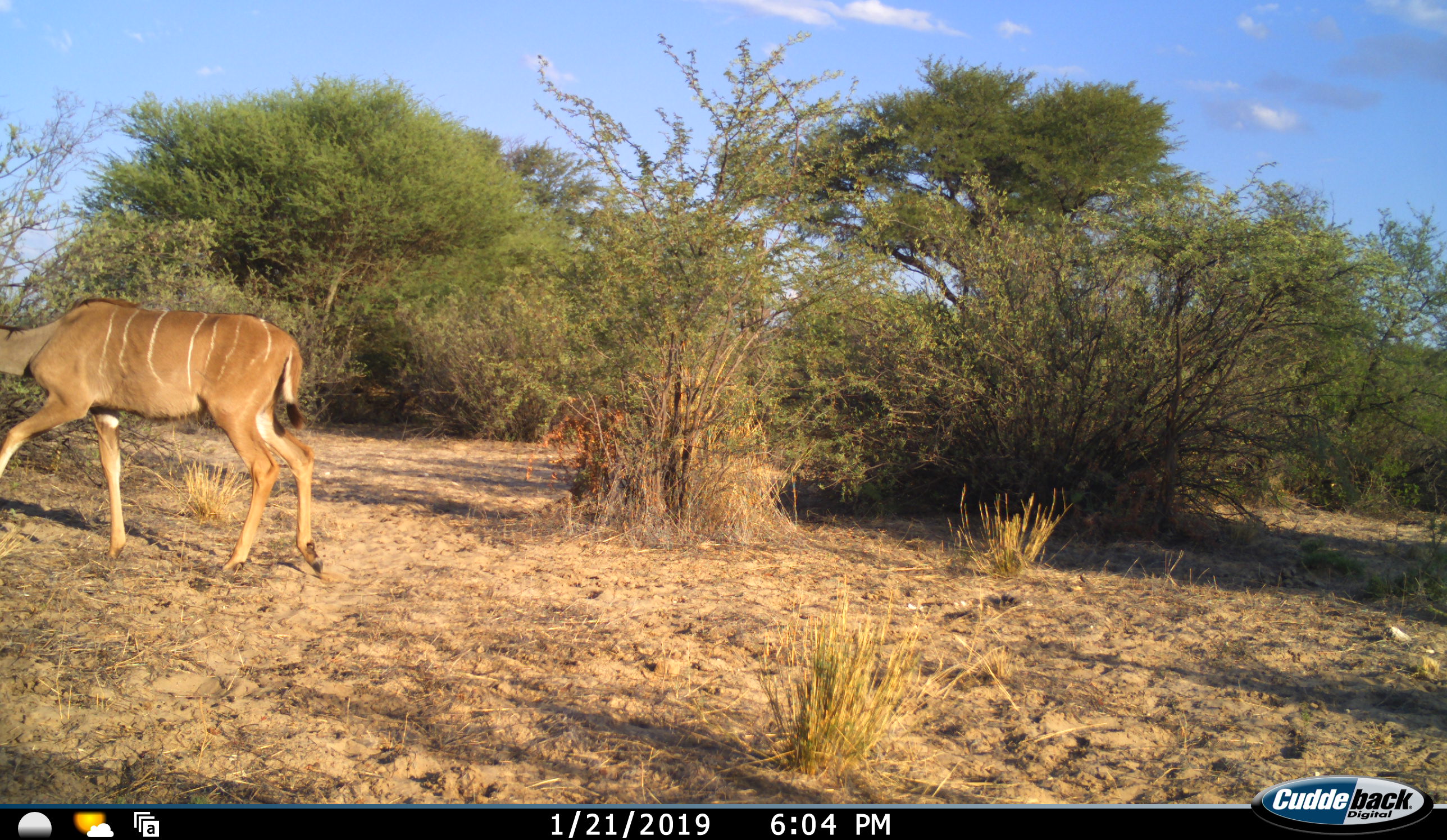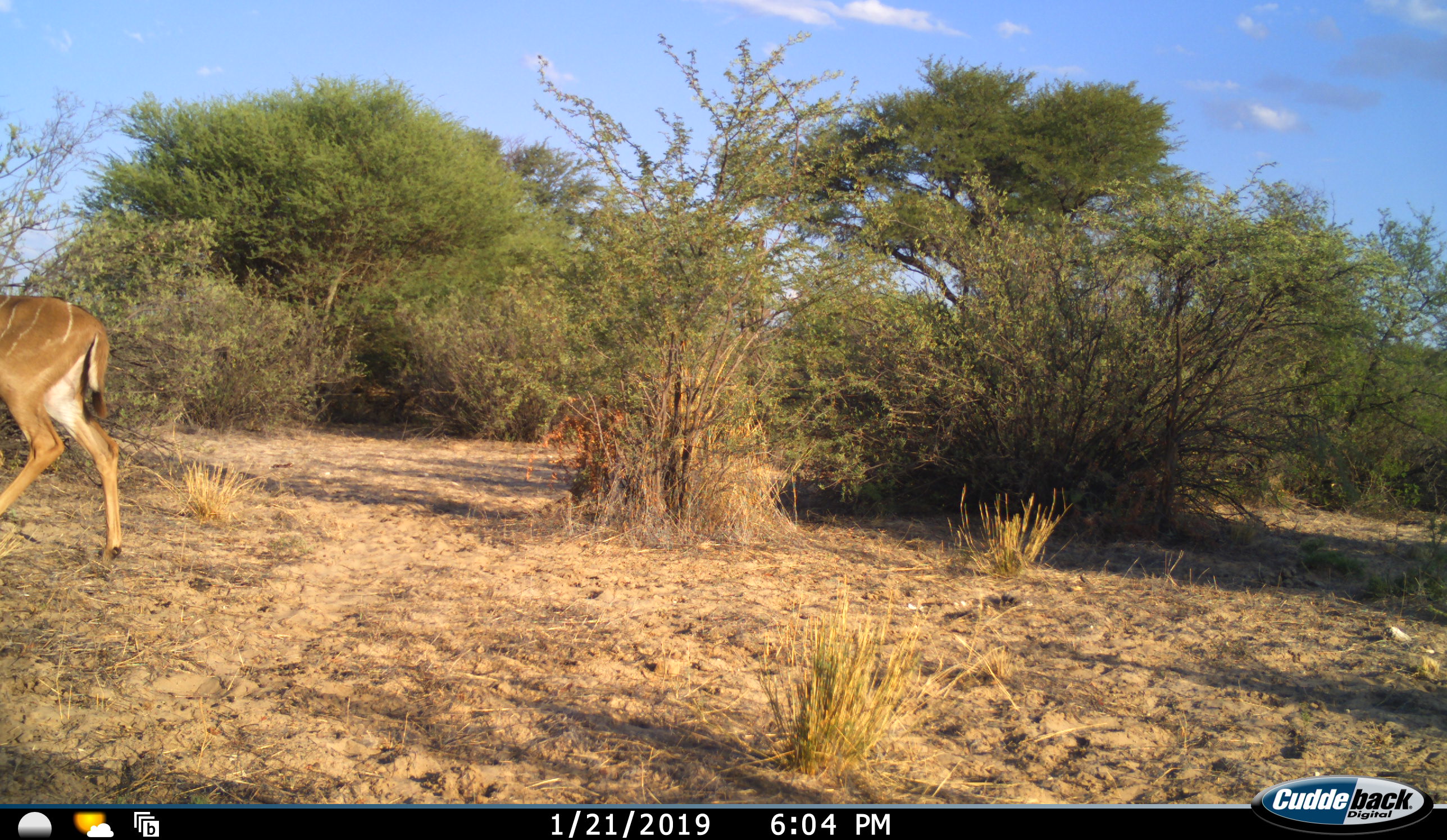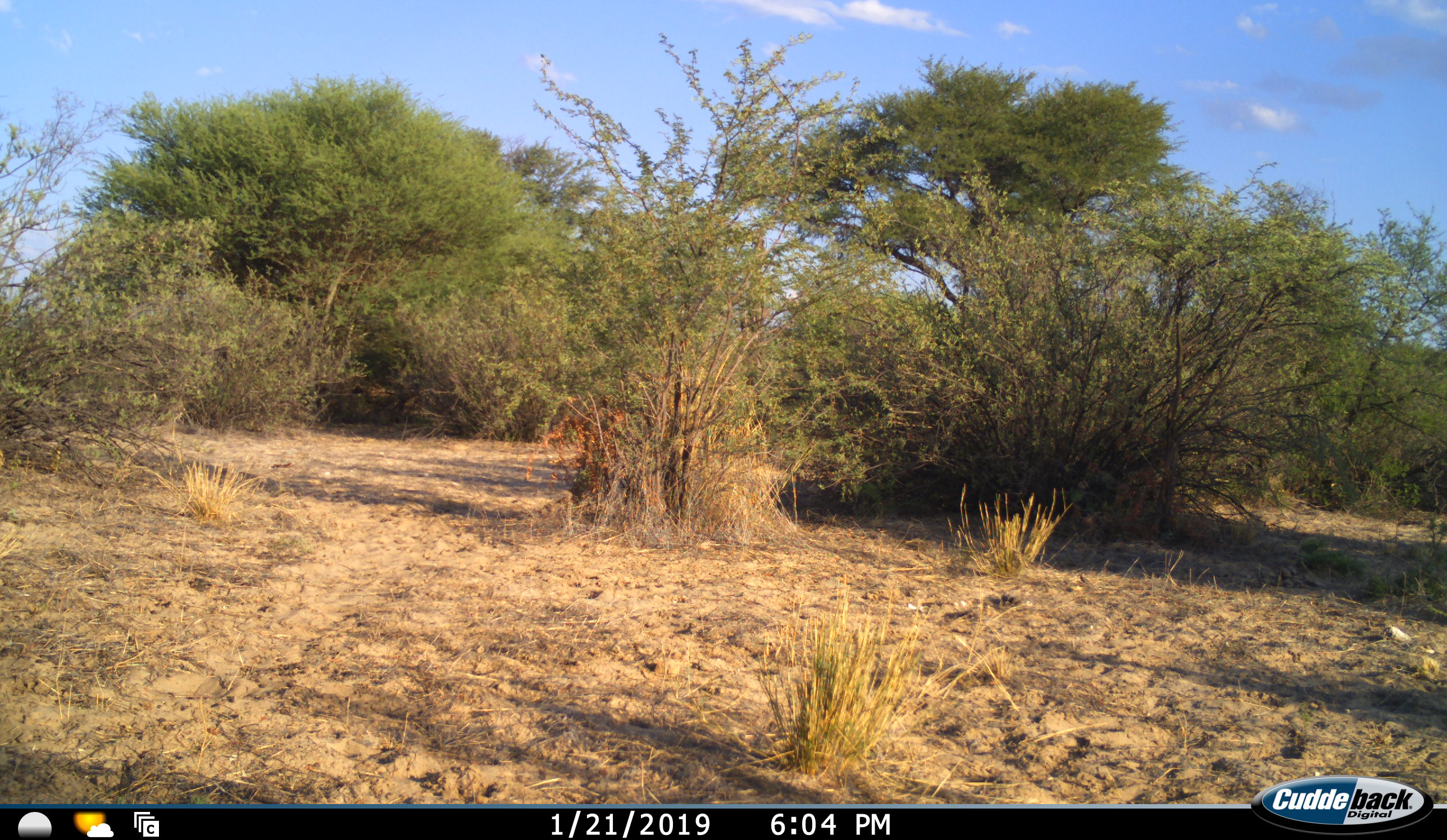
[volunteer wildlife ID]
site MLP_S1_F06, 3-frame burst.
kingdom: Animalia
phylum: Chordata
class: Mammalia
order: Artiodactyla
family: Bovidae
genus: Tragelaphus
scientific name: Tragelaphus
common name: kudu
Kudu (Tragelaphus), count 1. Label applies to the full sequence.